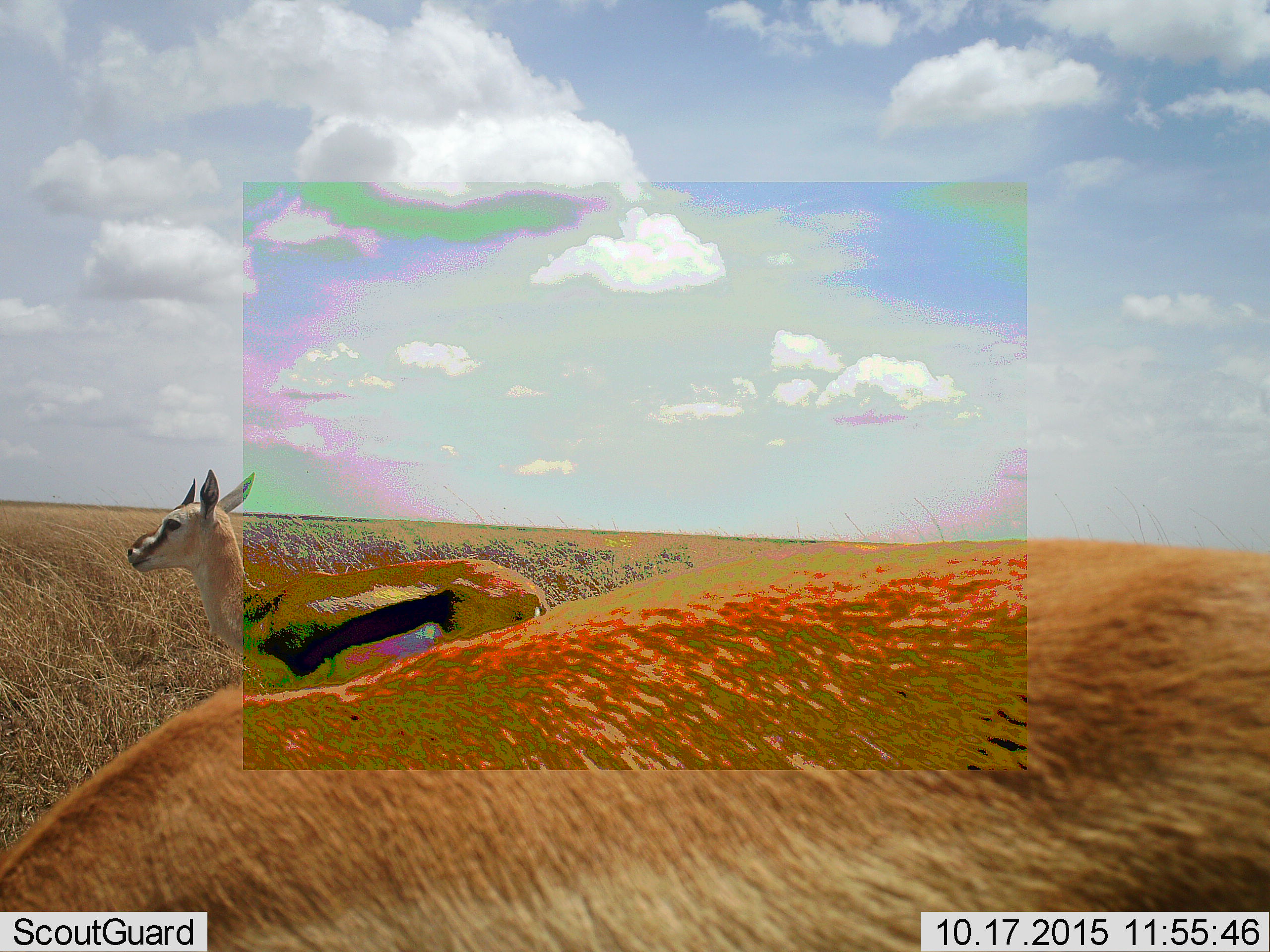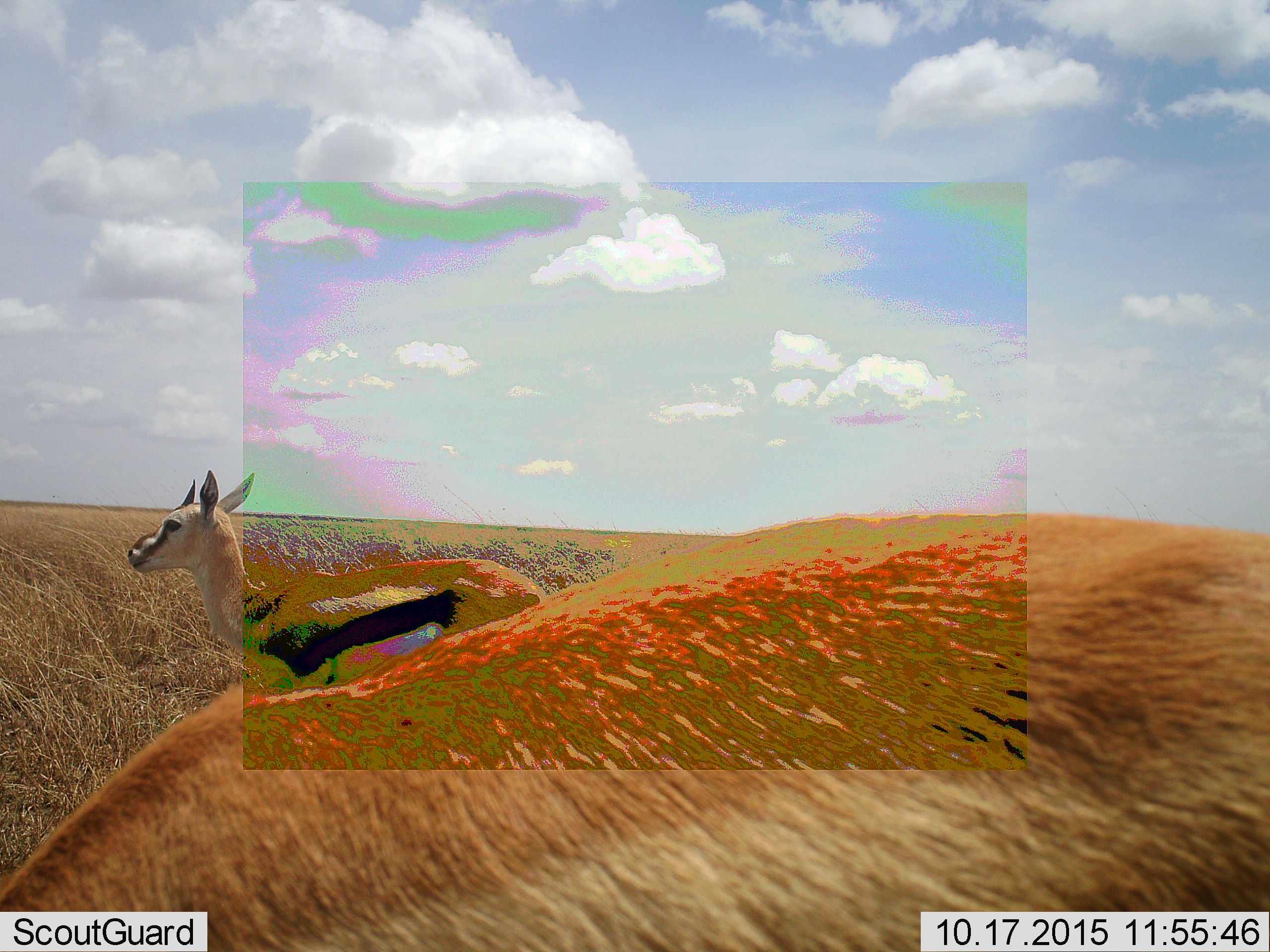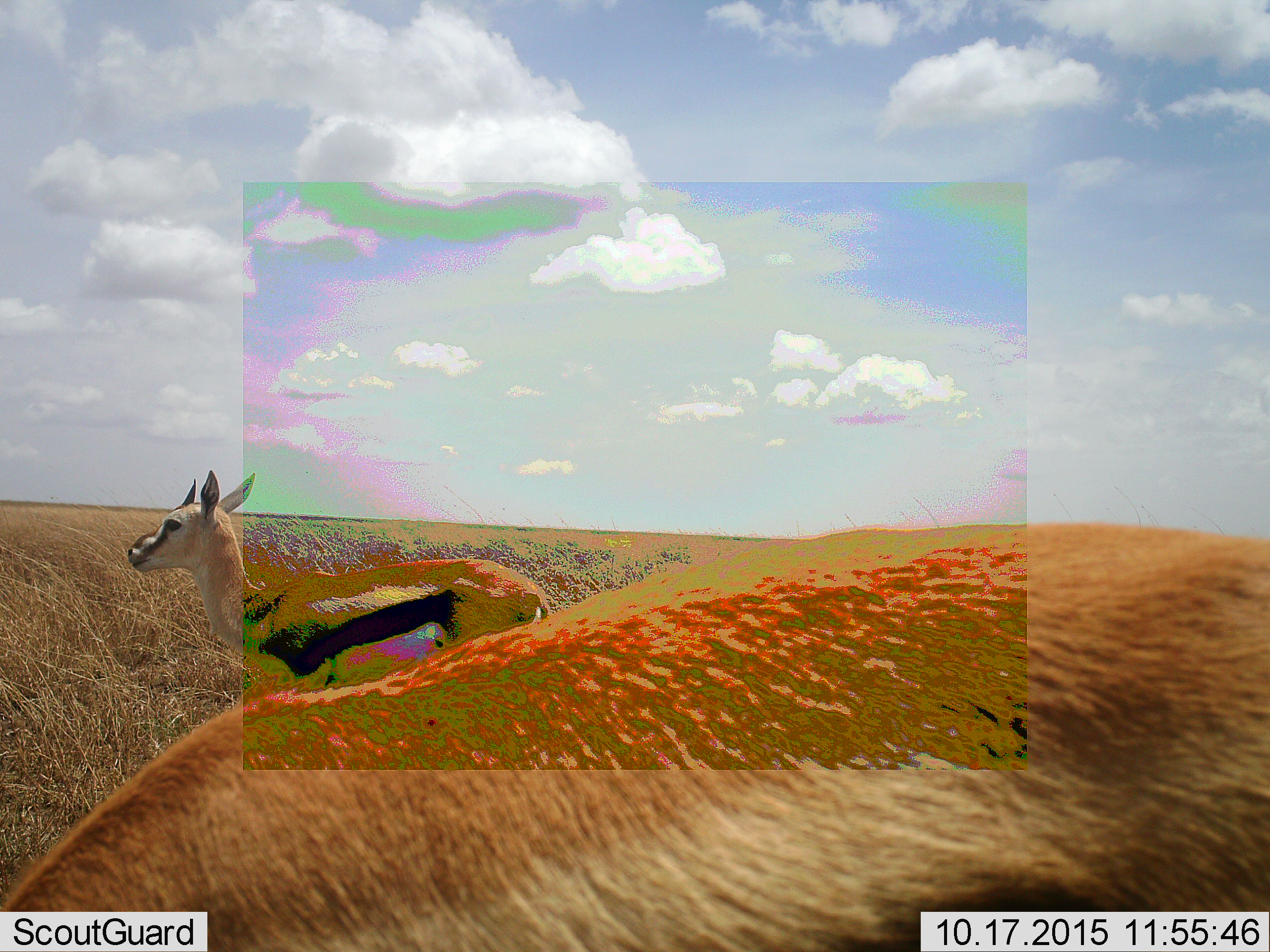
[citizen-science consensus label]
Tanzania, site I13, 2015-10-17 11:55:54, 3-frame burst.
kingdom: Animalia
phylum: Chordata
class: Mammalia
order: Artiodactyla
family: Bovidae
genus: Eudorcas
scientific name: Eudorcas thomsonii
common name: thomson's gazelle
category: gazellethomsons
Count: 2.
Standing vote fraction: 100%.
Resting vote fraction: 0%.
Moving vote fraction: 0%.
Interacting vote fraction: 0%.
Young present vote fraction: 11%.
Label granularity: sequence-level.